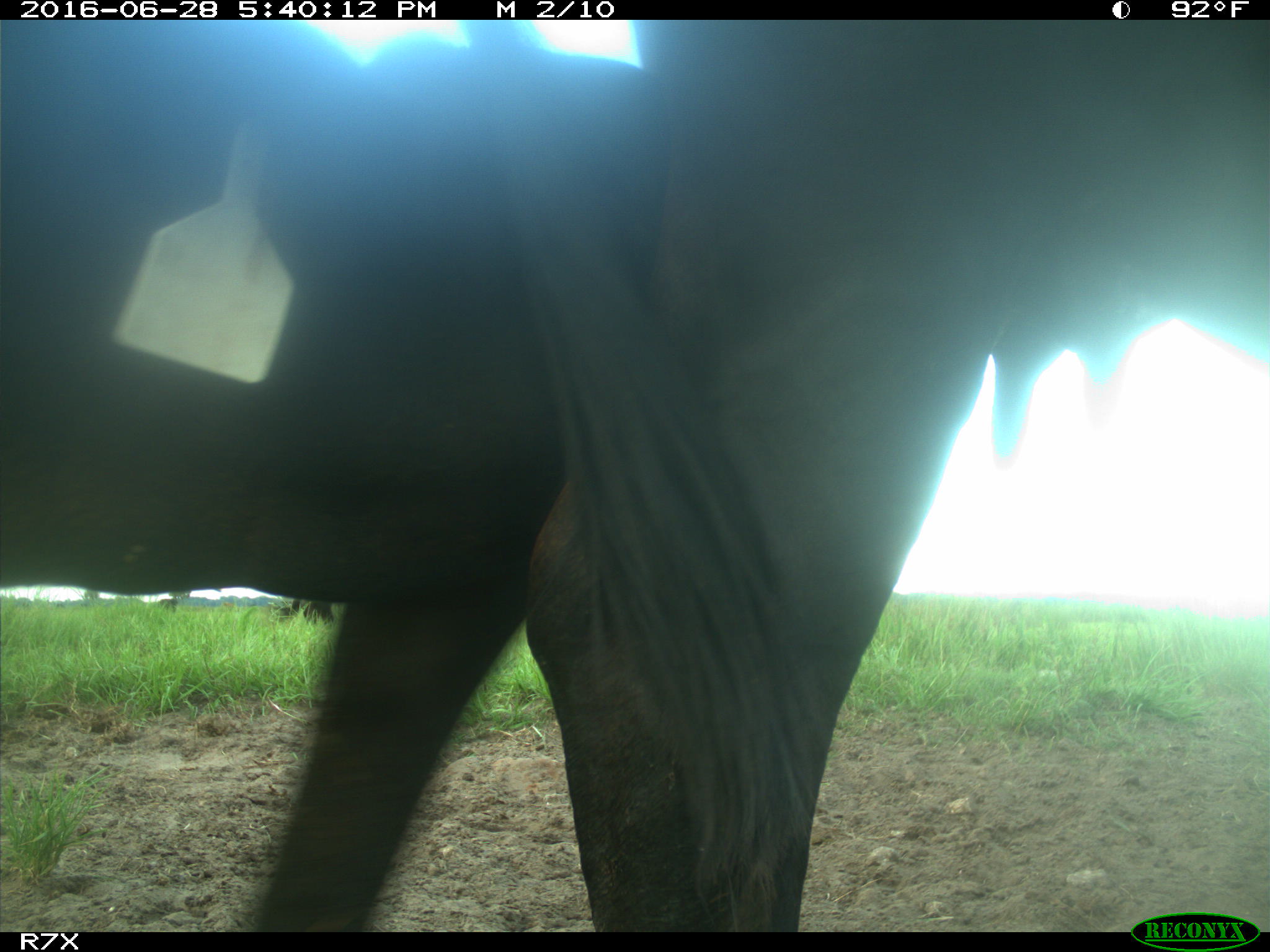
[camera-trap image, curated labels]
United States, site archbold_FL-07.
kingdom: Animalia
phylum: Chordata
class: Mammalia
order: Artiodactyla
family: Bovidae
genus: Bos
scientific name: Bos taurus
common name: domestic cow